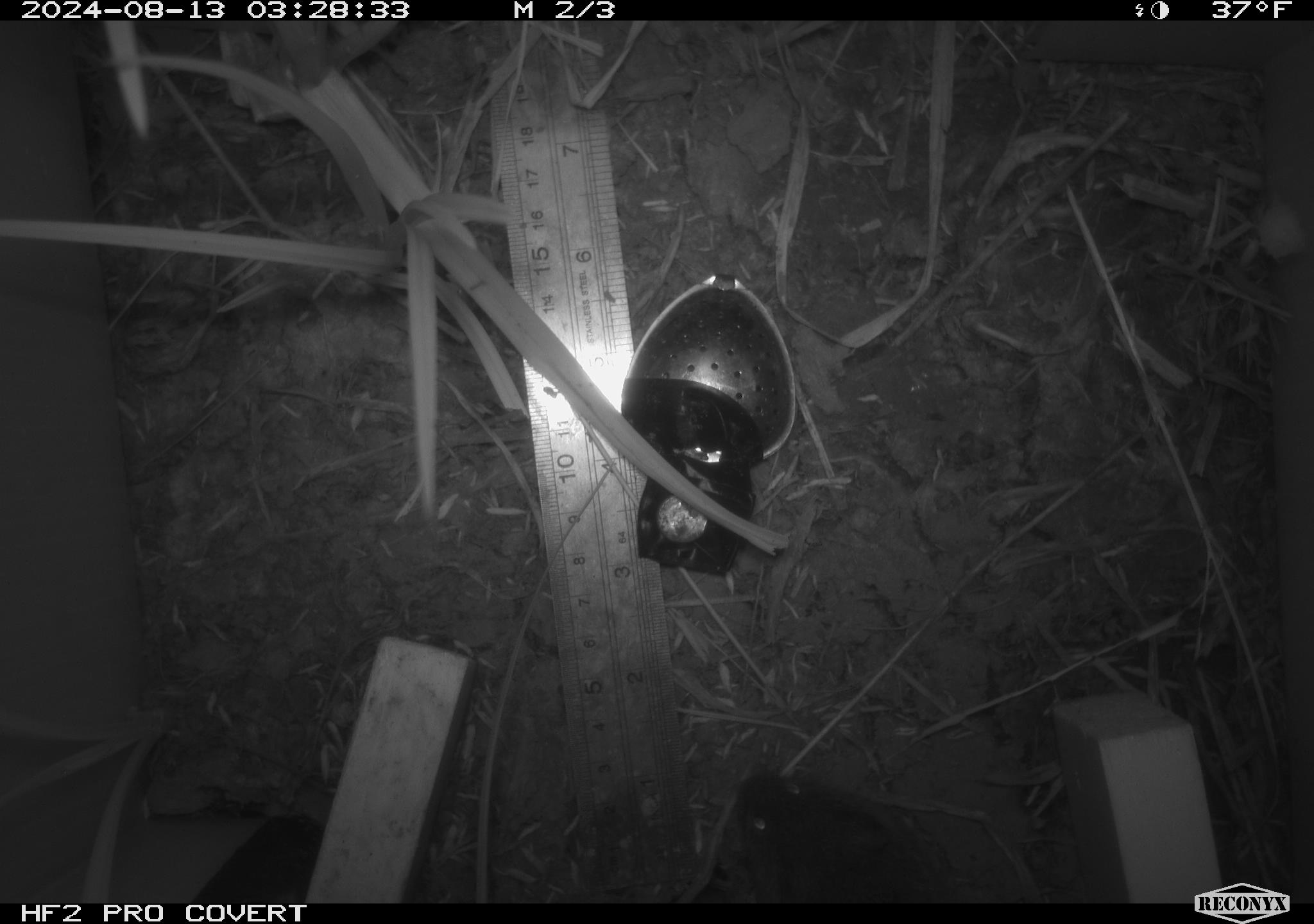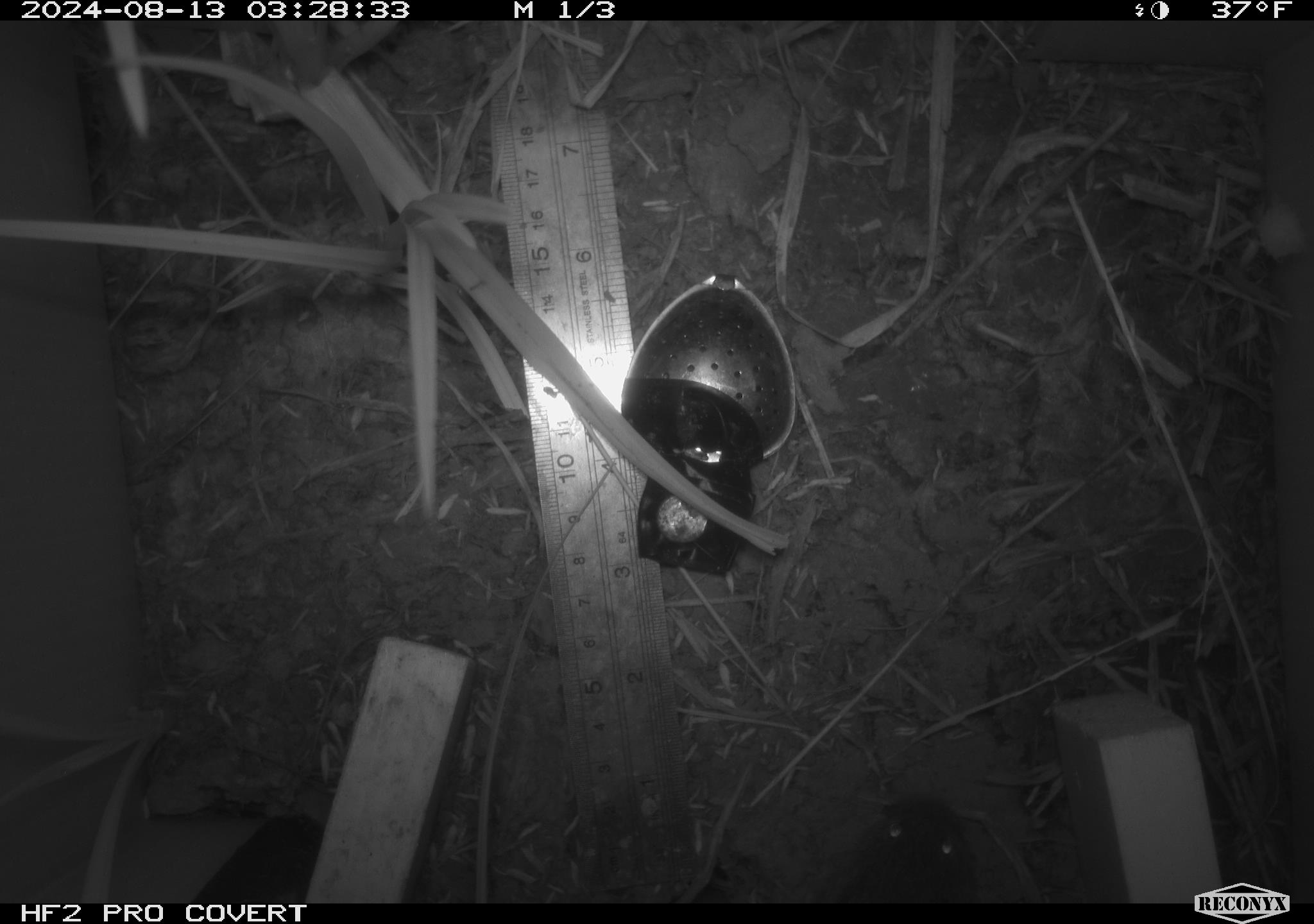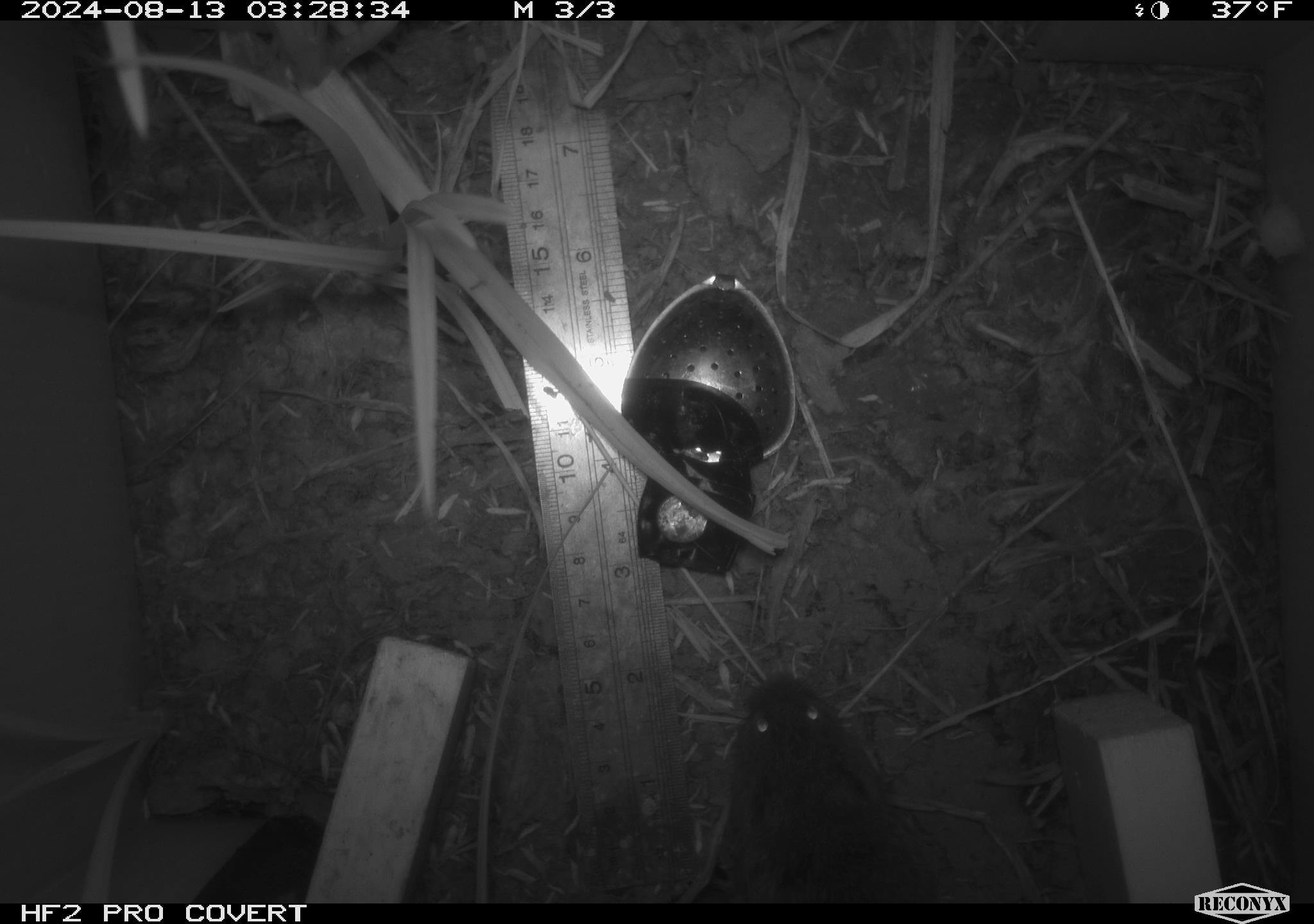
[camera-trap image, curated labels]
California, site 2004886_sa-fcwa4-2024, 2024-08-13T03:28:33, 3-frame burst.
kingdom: Animalia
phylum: Chordata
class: Mammalia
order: Rodentia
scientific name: Rodentia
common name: rodent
Rodent (Rodentia).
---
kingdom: Animalia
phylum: Chordata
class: Mammalia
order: Rodentia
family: Cricetidae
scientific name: Arvicolinae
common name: voles, lemmings, and muskrats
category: arvicolinae subfamily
Arvicolinae subfamily (voles, lemmings, and muskrats) (Arvicolinae).